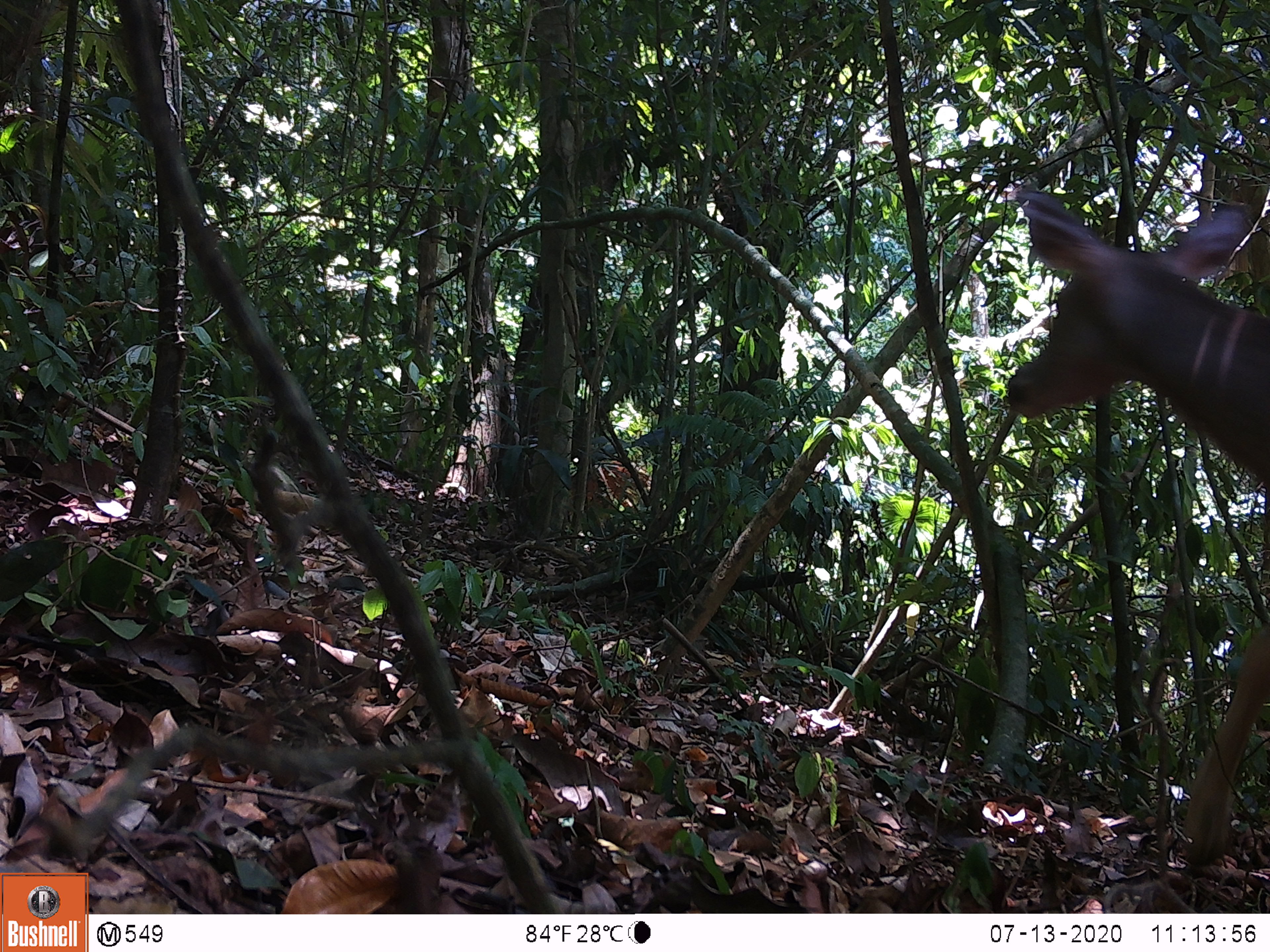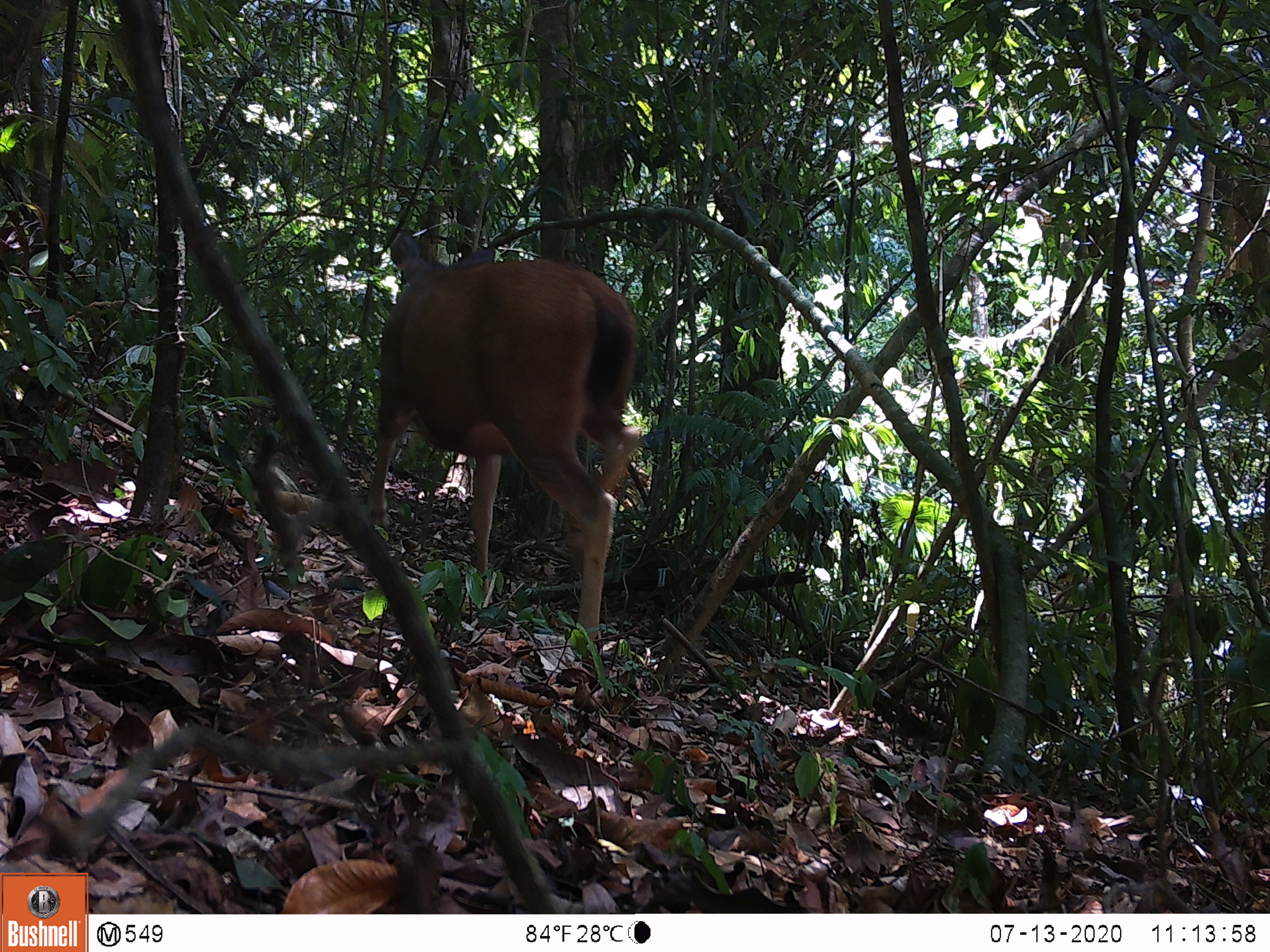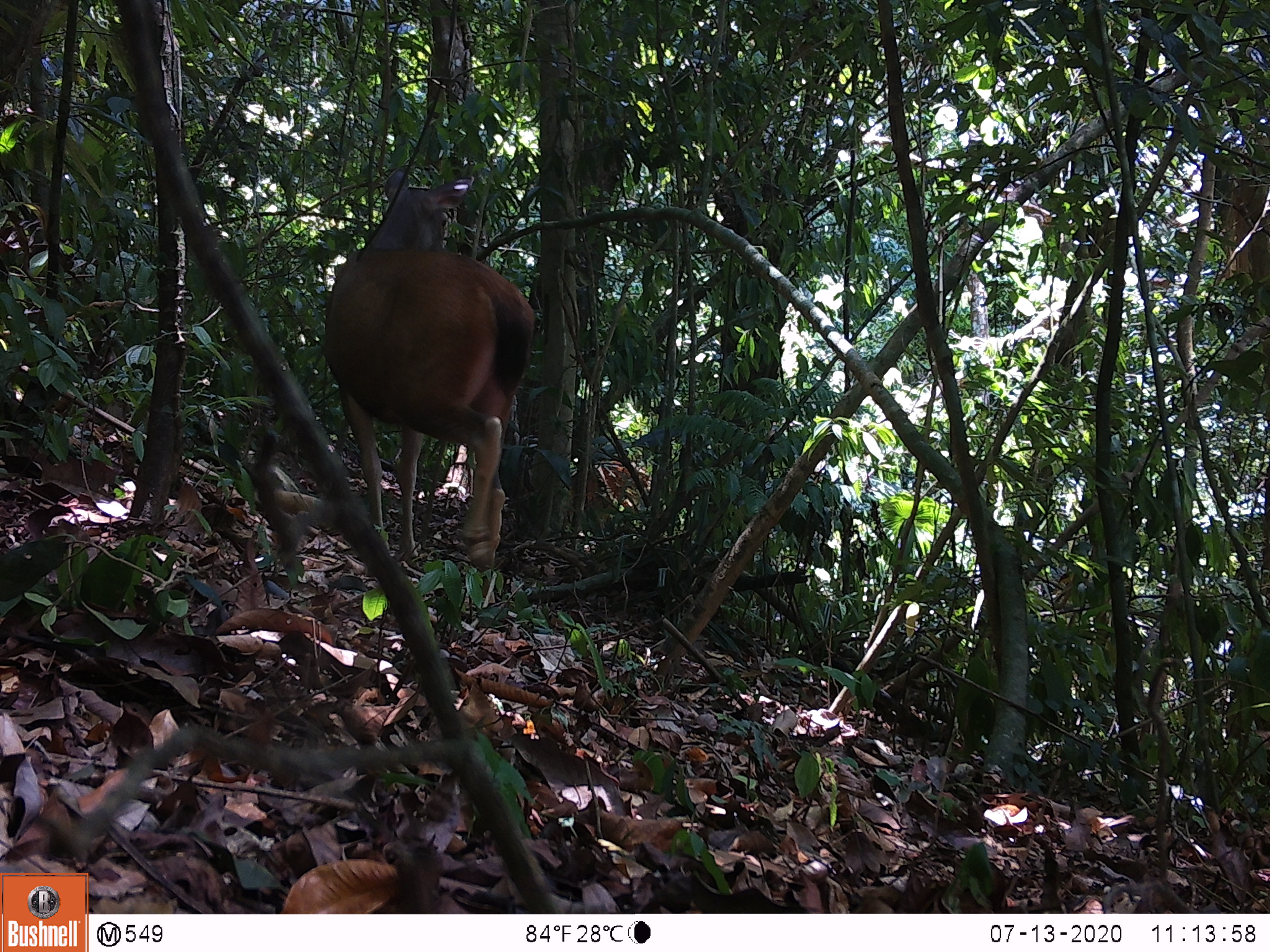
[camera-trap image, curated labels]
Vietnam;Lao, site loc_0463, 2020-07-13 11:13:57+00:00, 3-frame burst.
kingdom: Animalia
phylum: Chordata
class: Mammalia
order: Artiodactyla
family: Cervidae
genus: Rusa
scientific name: Rusa unicolor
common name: sambar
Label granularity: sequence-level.